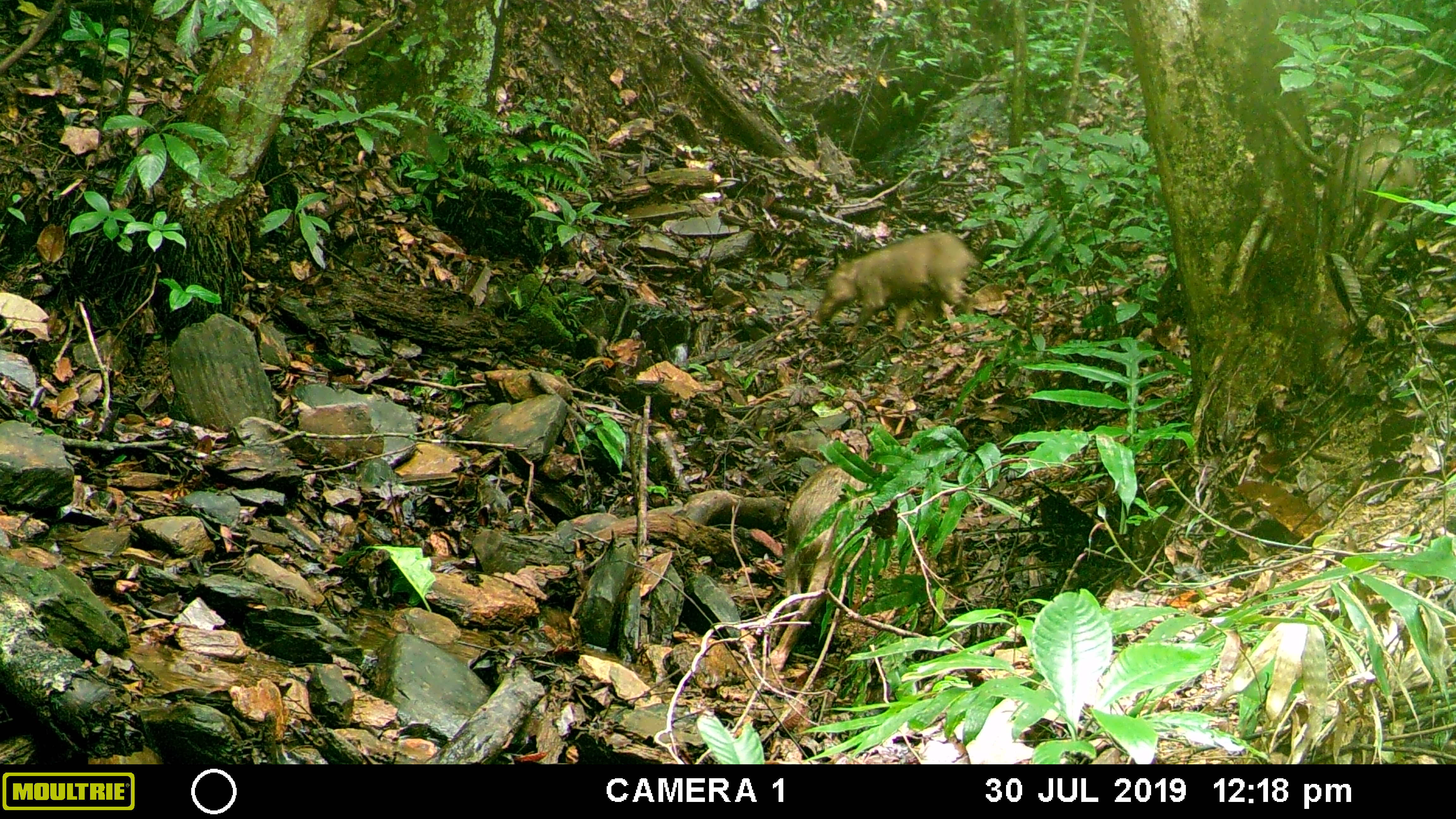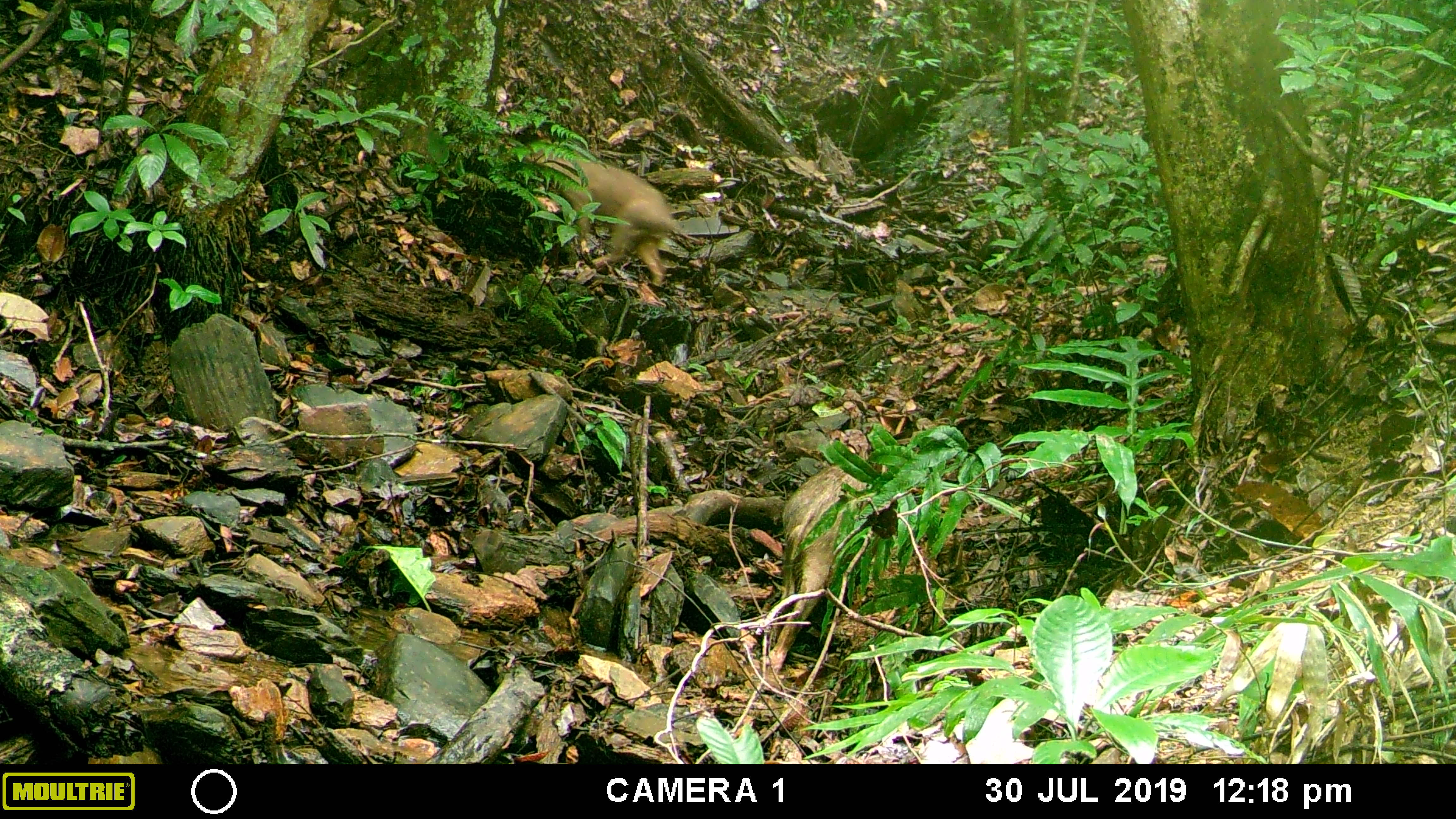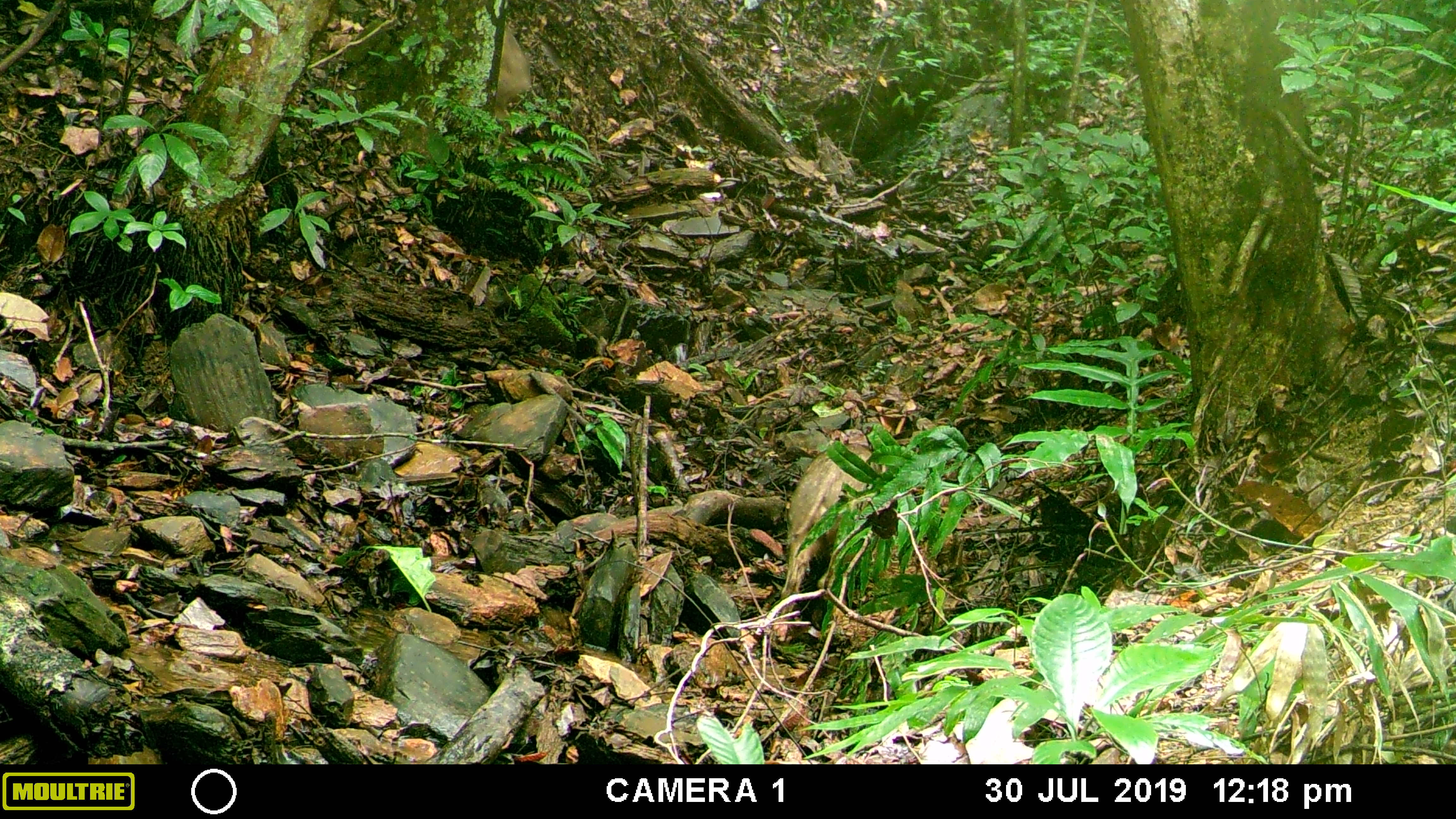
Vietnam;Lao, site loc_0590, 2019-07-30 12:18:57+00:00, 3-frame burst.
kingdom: Animalia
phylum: Chordata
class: Mammalia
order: Artiodactyla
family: Suidae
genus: Sus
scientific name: Sus scrofa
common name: eurasian wild pig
Eurasian wild pig (Sus scrofa). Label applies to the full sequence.